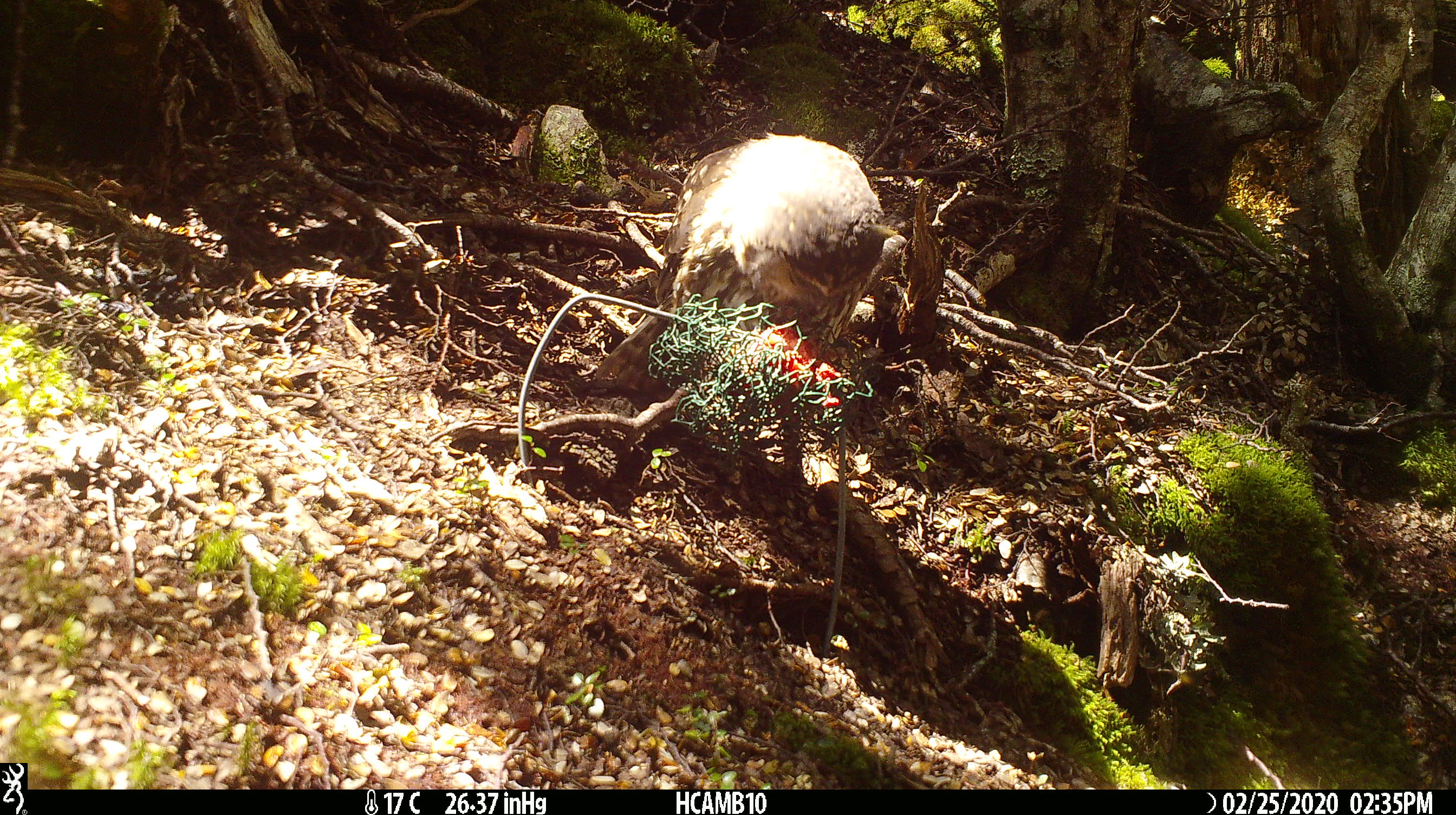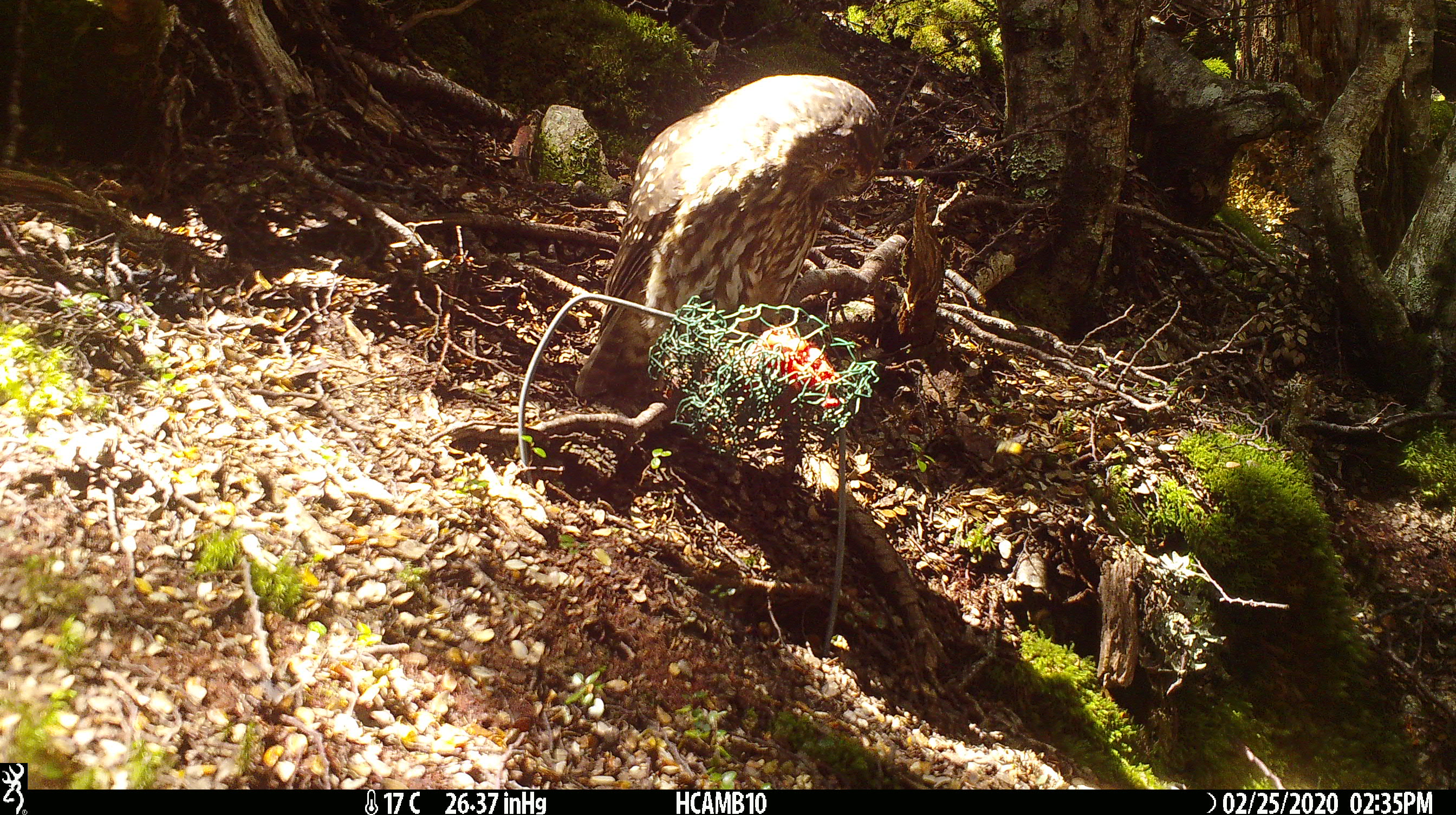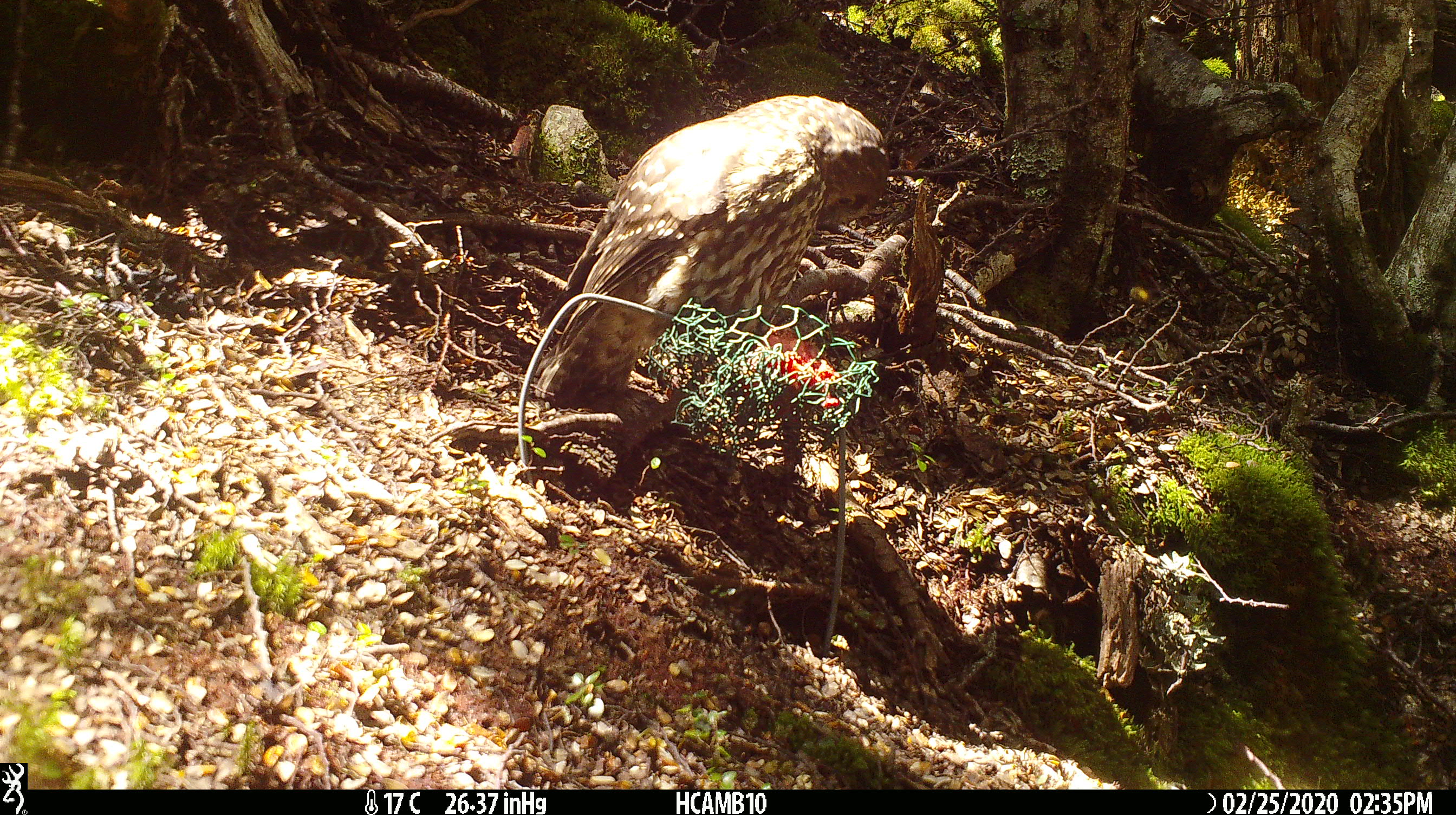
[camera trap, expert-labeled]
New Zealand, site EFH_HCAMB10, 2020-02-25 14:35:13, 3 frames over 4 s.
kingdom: Animalia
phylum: Chordata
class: Aves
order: Strigiformes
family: Strigidae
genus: Ninox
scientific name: Ninox novaeseelandiae novaeseelandiae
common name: morepork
Morepork (Ninox novaeseelandiae novaeseelandiae).